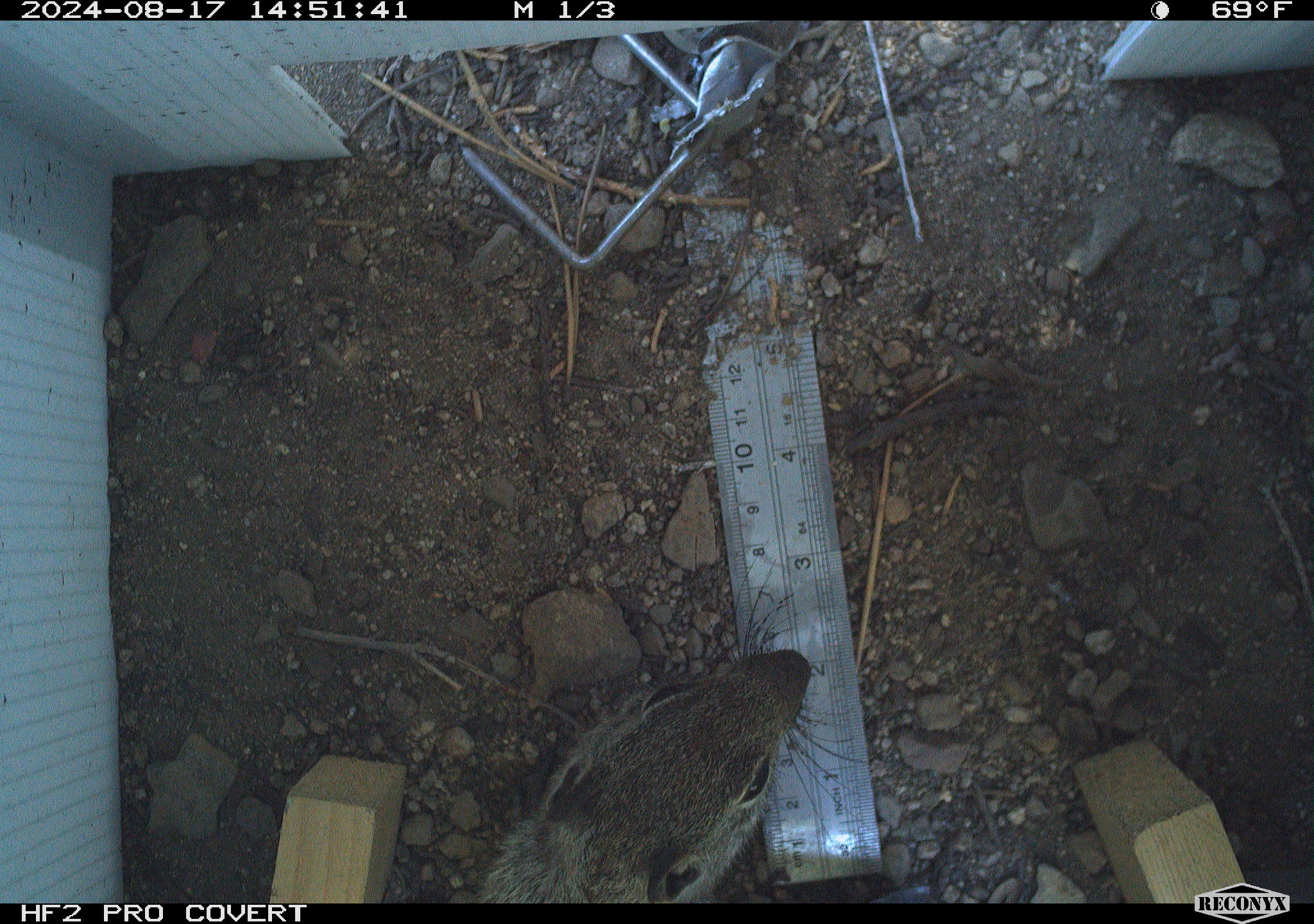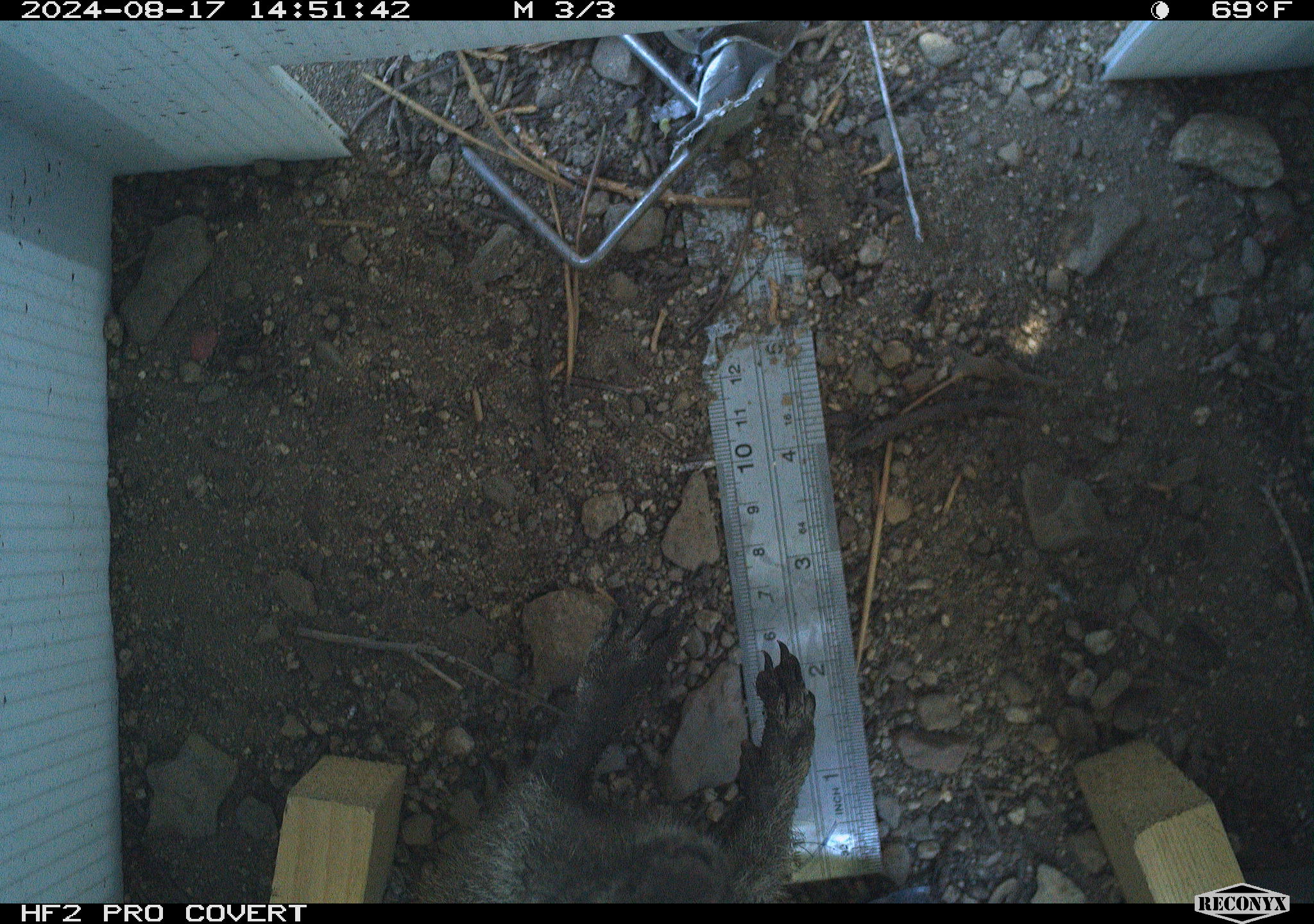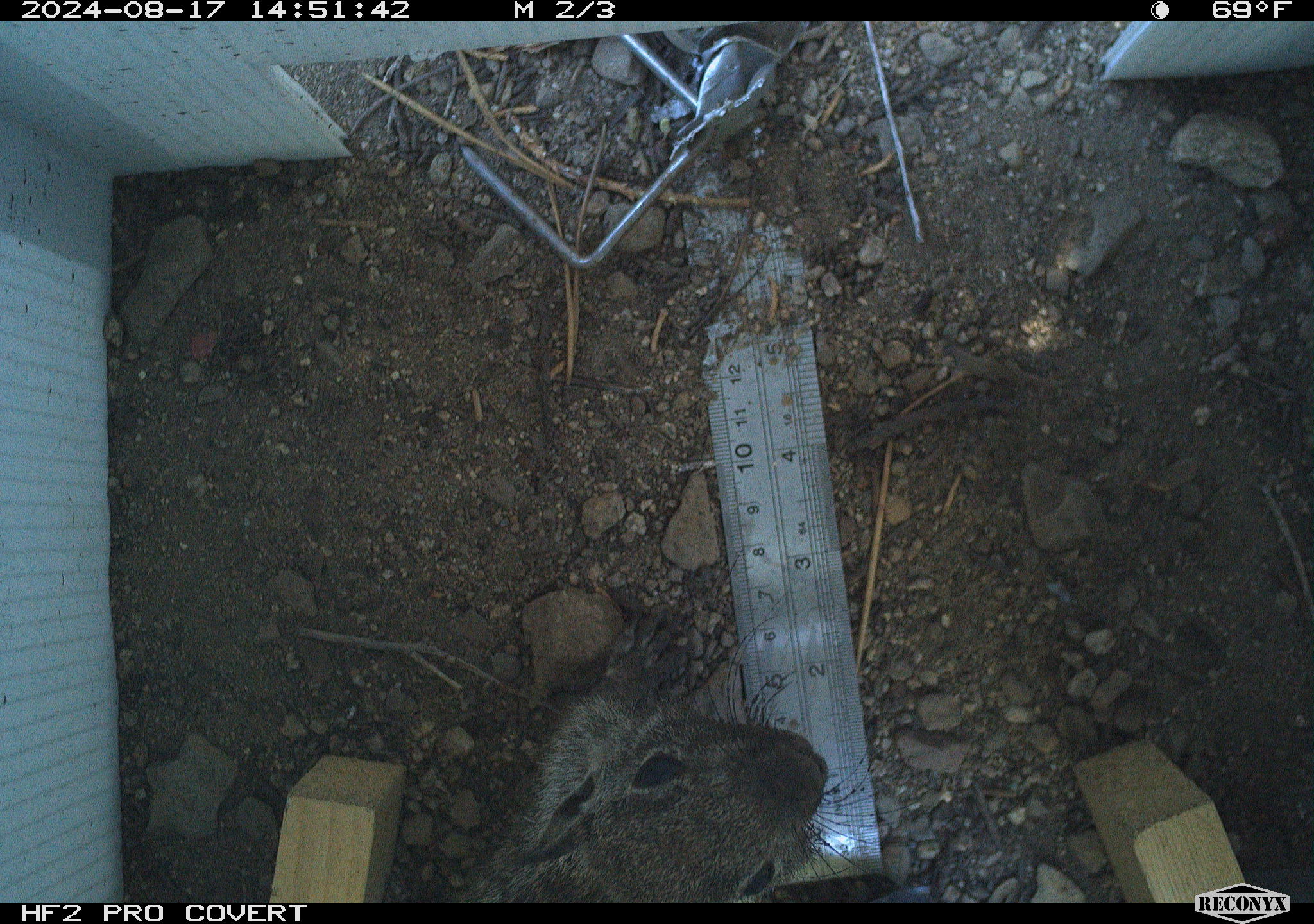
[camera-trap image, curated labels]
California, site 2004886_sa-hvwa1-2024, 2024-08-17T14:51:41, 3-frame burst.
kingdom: Animalia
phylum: Chordata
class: Mammalia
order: Rodentia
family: Sciuridae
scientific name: Sciuridae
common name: squirrels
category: sciuridae family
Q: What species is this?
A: Sciuridae family (squirrels) (Sciuridae).